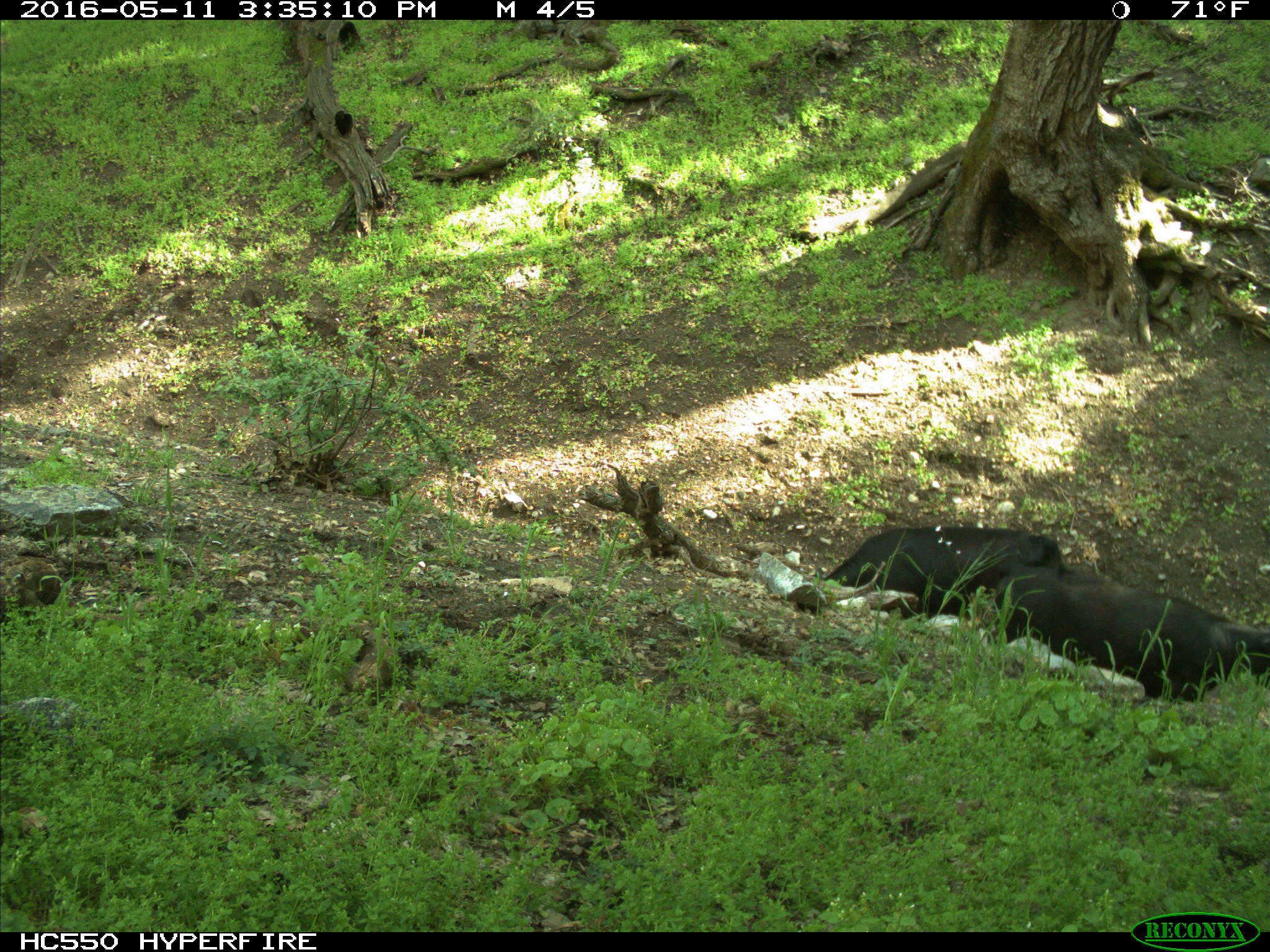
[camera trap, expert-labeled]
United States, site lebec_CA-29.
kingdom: Animalia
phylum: Chordata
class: Mammalia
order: Artiodactyla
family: Bovidae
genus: Bos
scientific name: Bos taurus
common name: domestic cow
Bos taurus (domestic cow).